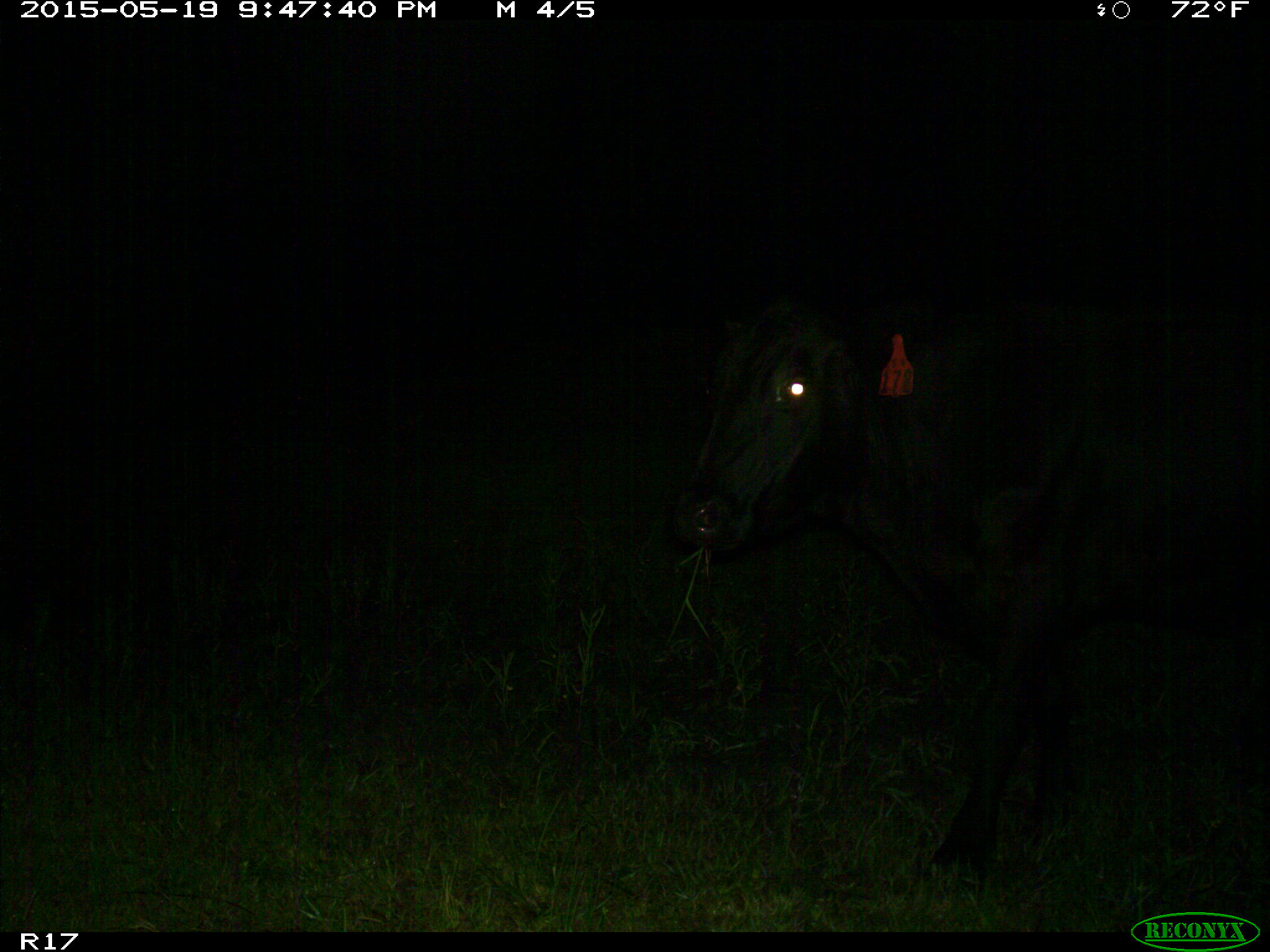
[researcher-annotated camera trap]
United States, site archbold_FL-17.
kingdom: Animalia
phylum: Chordata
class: Mammalia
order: Artiodactyla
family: Bovidae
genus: Bos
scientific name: Bos taurus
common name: domestic cow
Bos taurus (domestic cow).